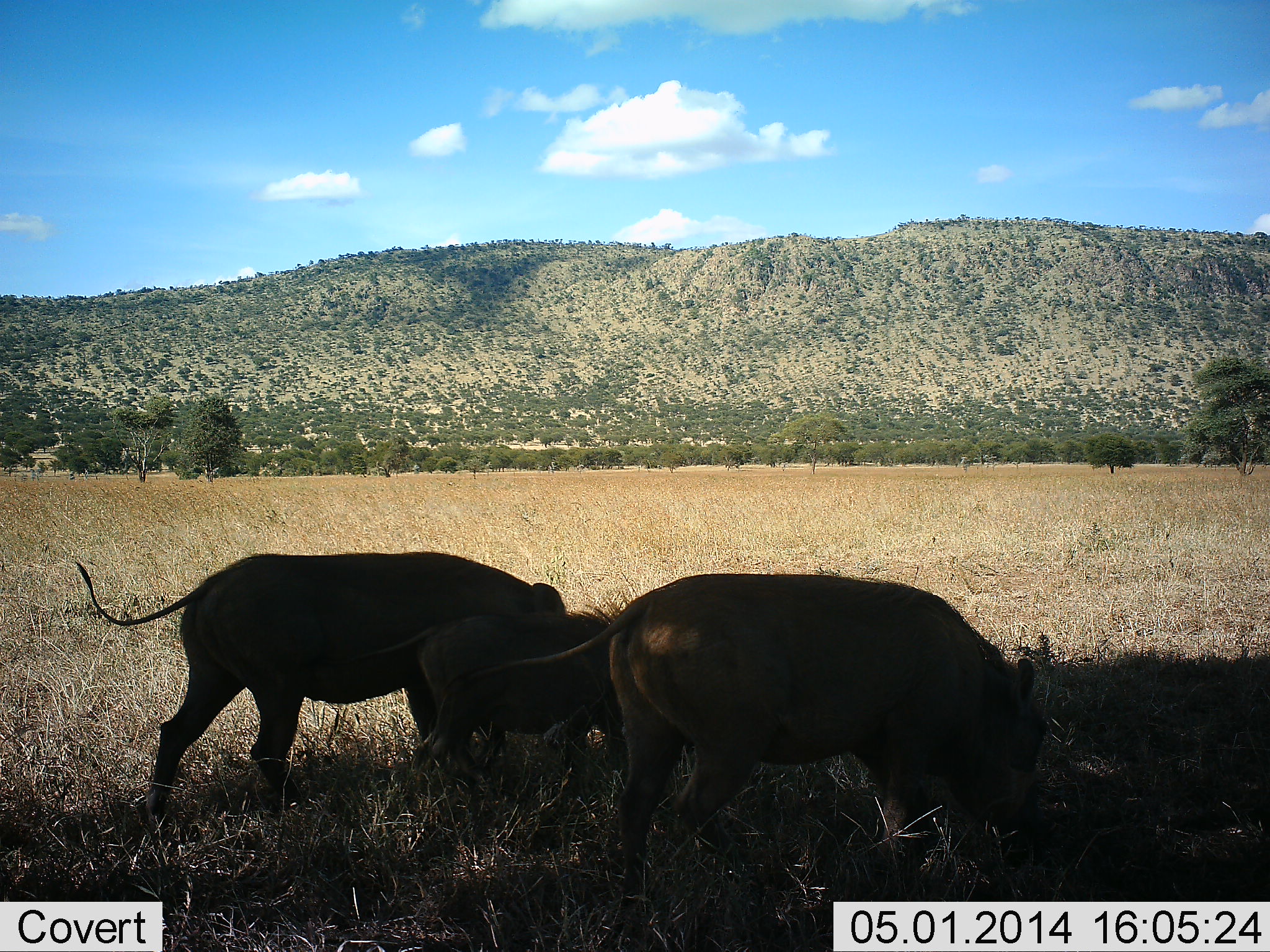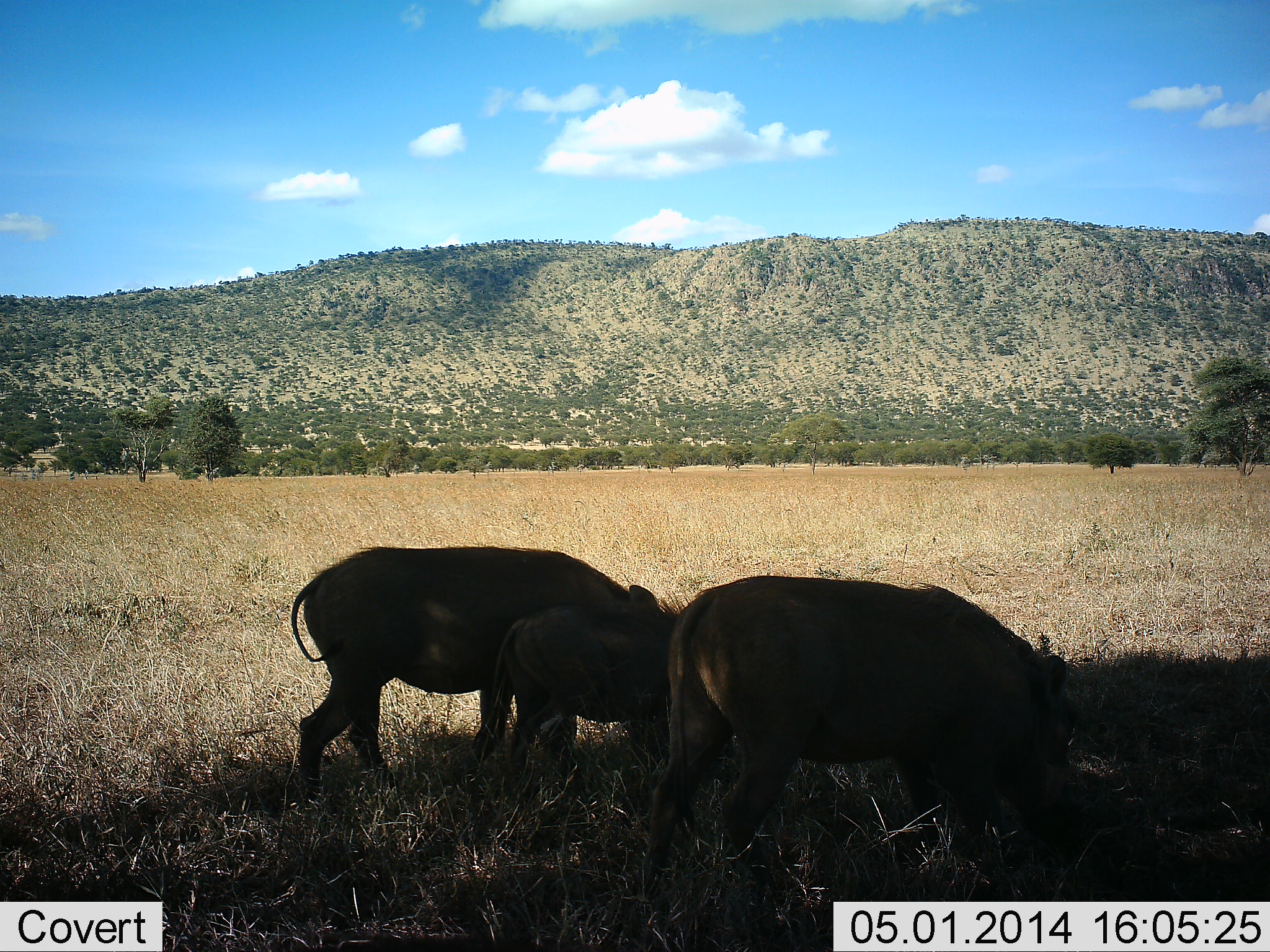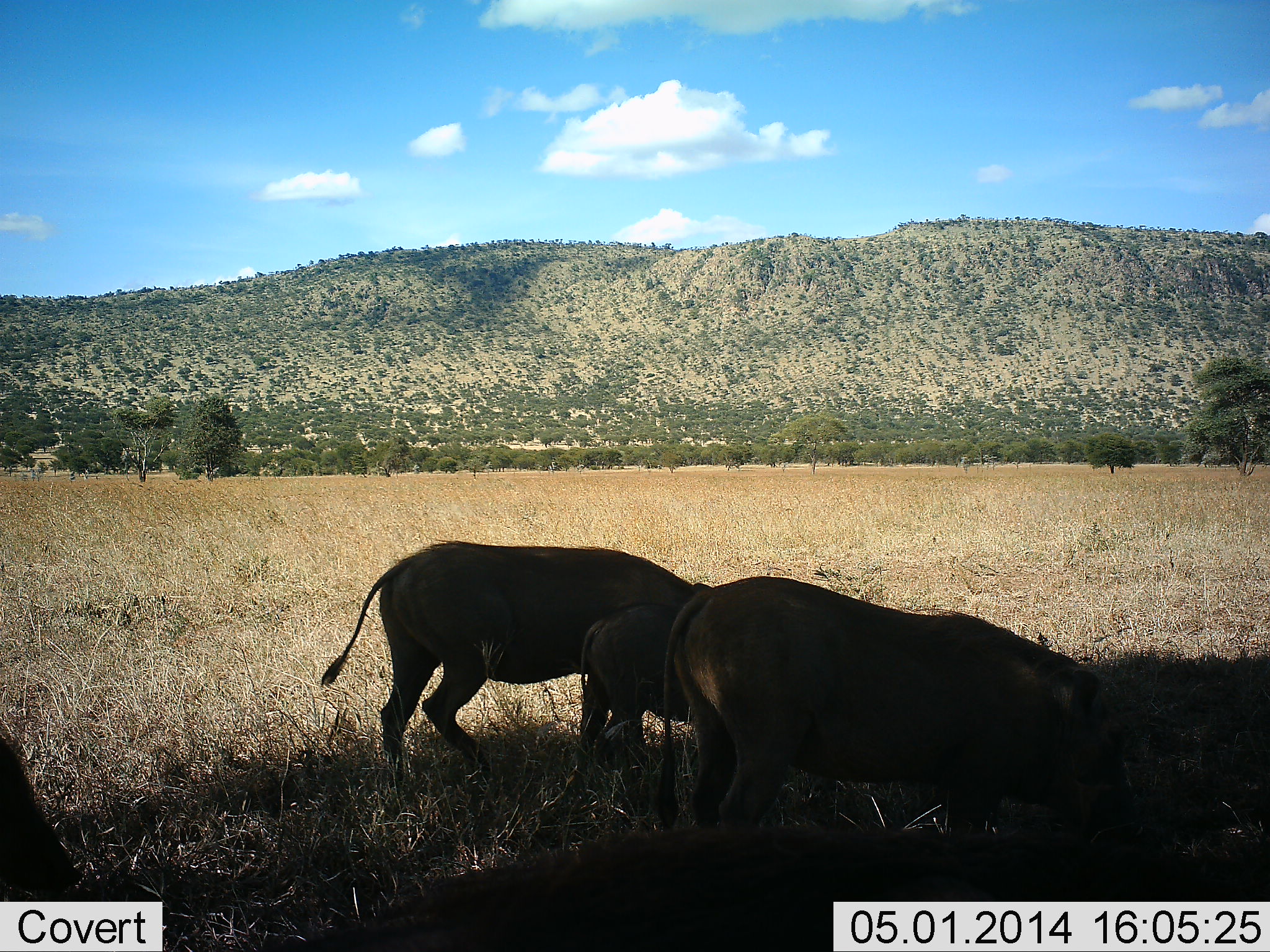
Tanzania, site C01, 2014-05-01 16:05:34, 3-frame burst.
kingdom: Animalia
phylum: Chordata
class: Mammalia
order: Artiodactyla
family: Suidae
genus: Phacochoerus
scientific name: Phacochoerus africanus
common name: warthog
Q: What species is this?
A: Warthog (Phacochoerus africanus).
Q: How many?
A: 3.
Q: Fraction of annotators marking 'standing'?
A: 10%.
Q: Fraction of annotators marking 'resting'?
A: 0%.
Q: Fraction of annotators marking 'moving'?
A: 50%.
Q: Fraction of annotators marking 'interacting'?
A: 0%.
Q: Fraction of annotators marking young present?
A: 100%.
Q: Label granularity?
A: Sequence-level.